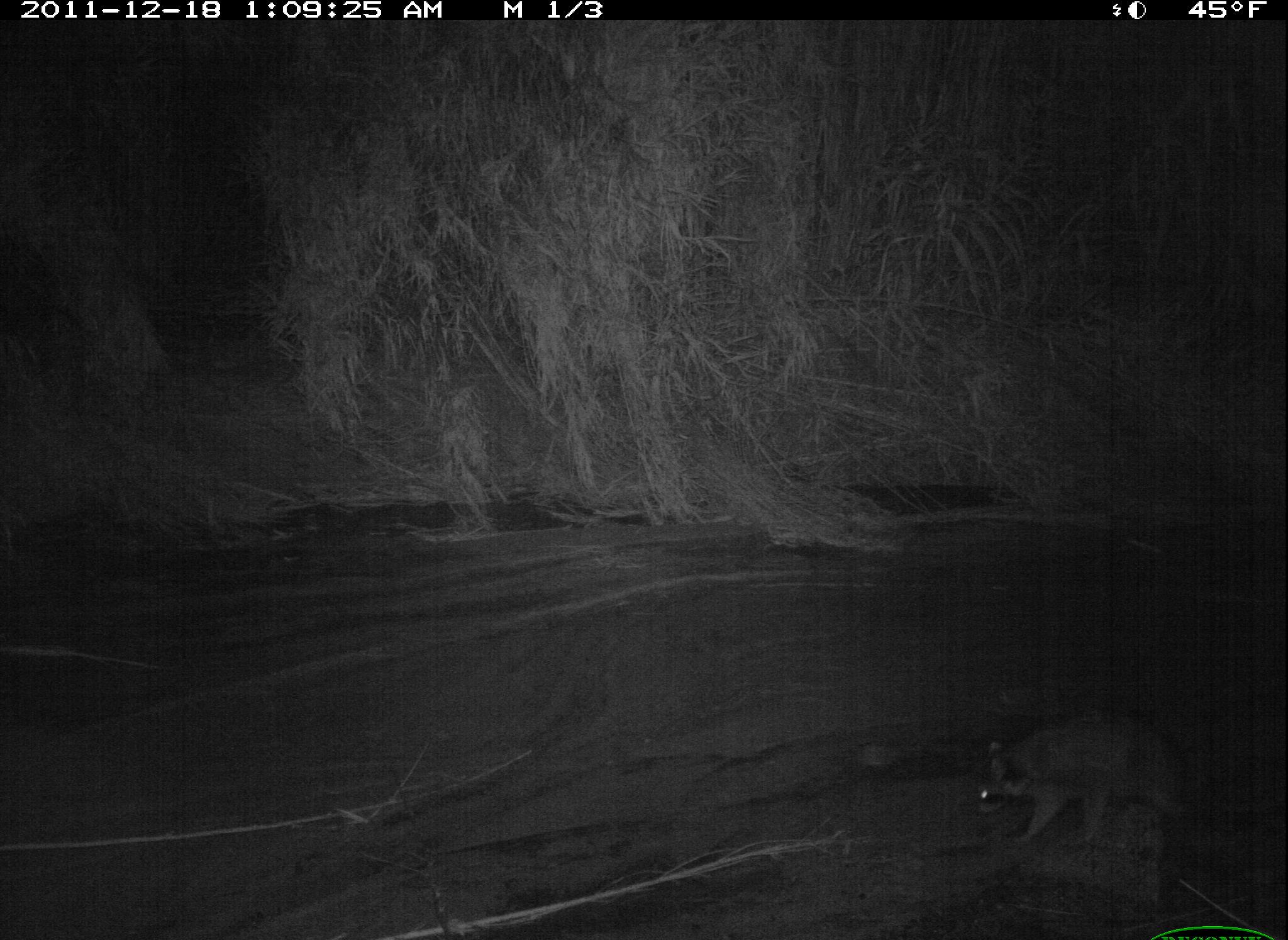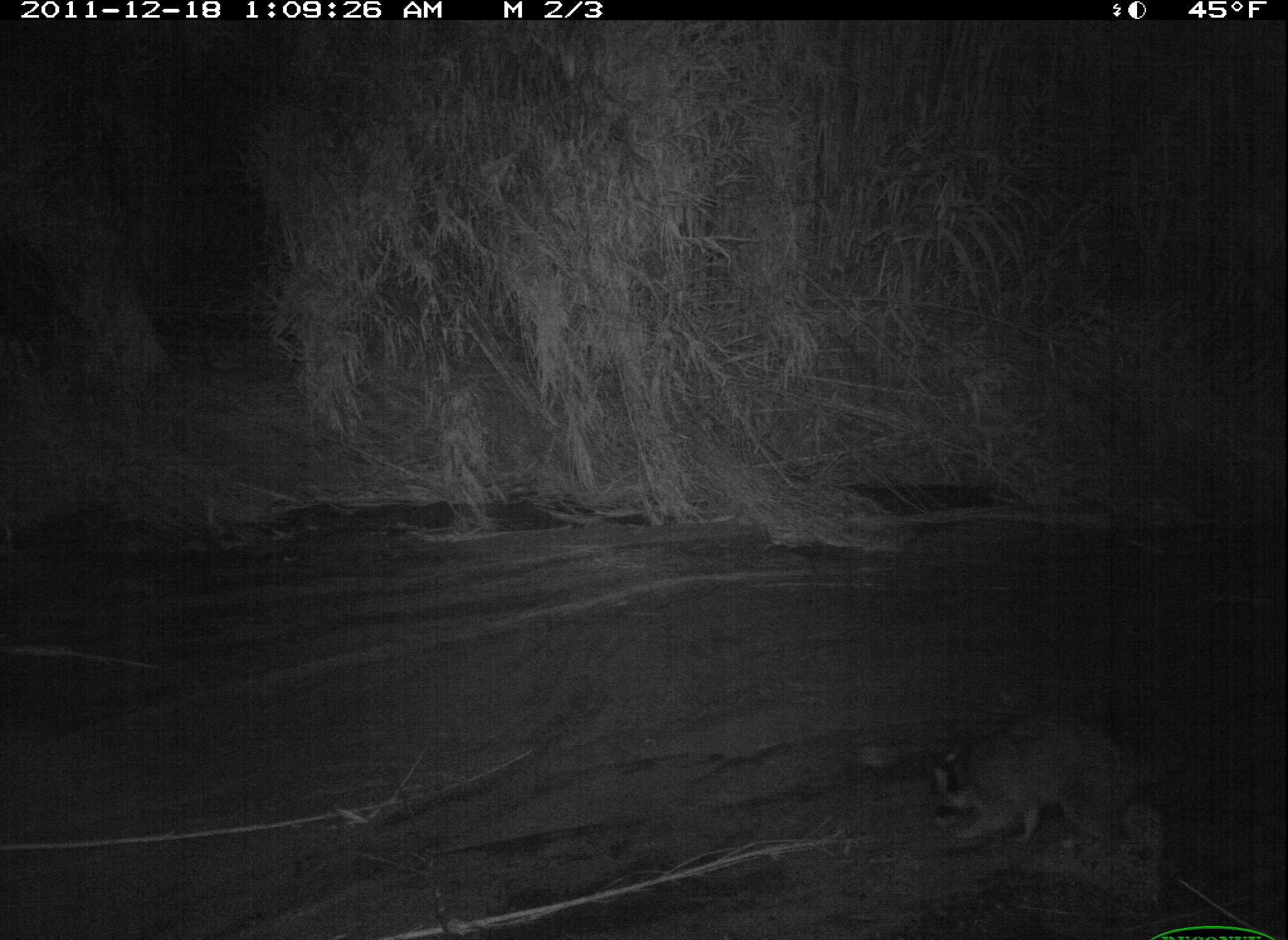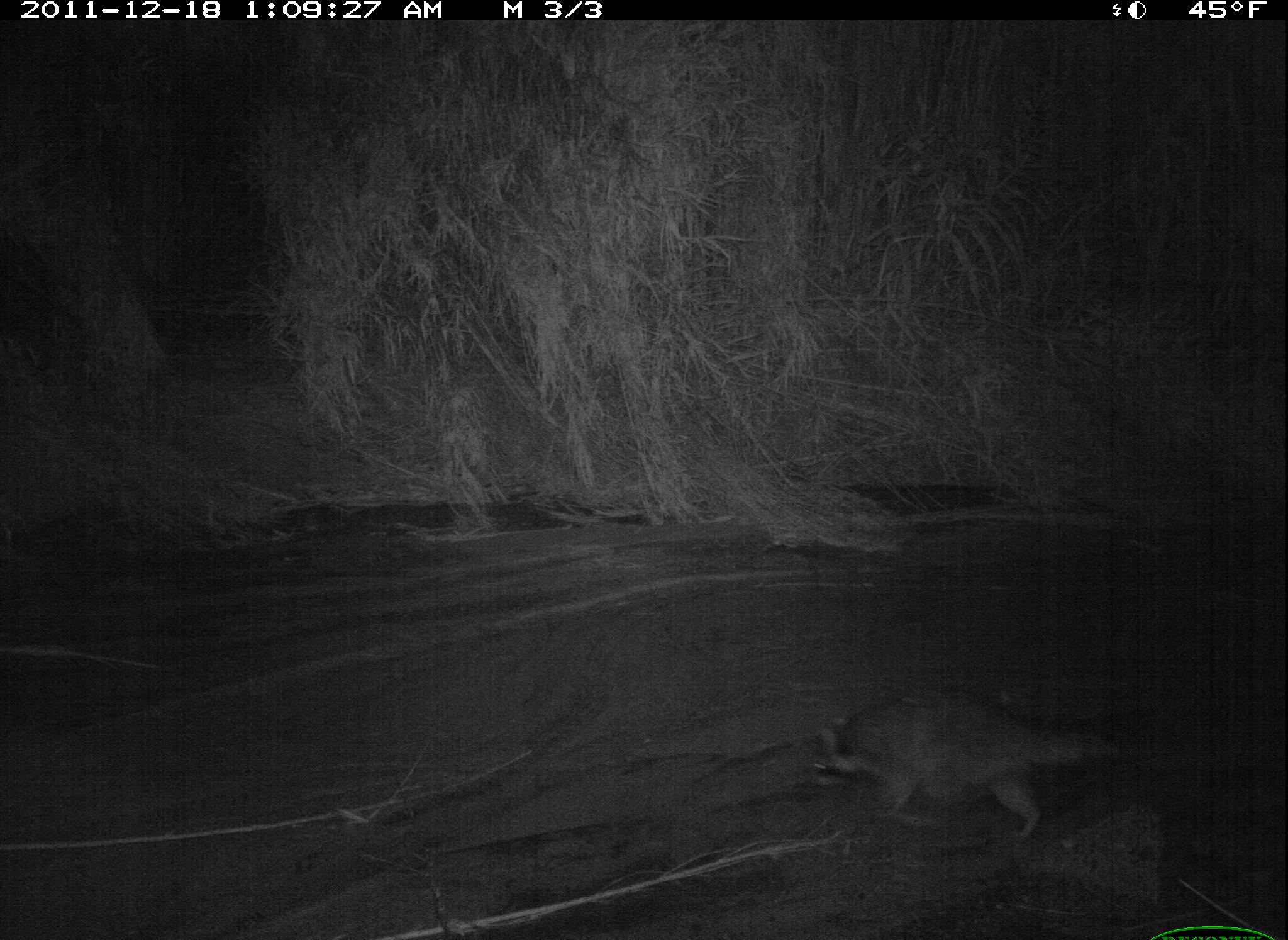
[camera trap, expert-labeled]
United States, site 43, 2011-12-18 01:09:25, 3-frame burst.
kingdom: Animalia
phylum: Chordata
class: Mammalia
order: Carnivora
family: Procyonidae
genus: Procyon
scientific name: Procyon lotor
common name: raccoon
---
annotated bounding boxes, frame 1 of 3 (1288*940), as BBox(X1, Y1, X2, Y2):
raccoon: BBox(955, 694, 1220, 849)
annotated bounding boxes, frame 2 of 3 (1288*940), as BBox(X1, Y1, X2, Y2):
raccoon: BBox(912, 700, 1202, 878)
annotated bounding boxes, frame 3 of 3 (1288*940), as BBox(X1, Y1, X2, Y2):
raccoon: BBox(796, 670, 1133, 852)